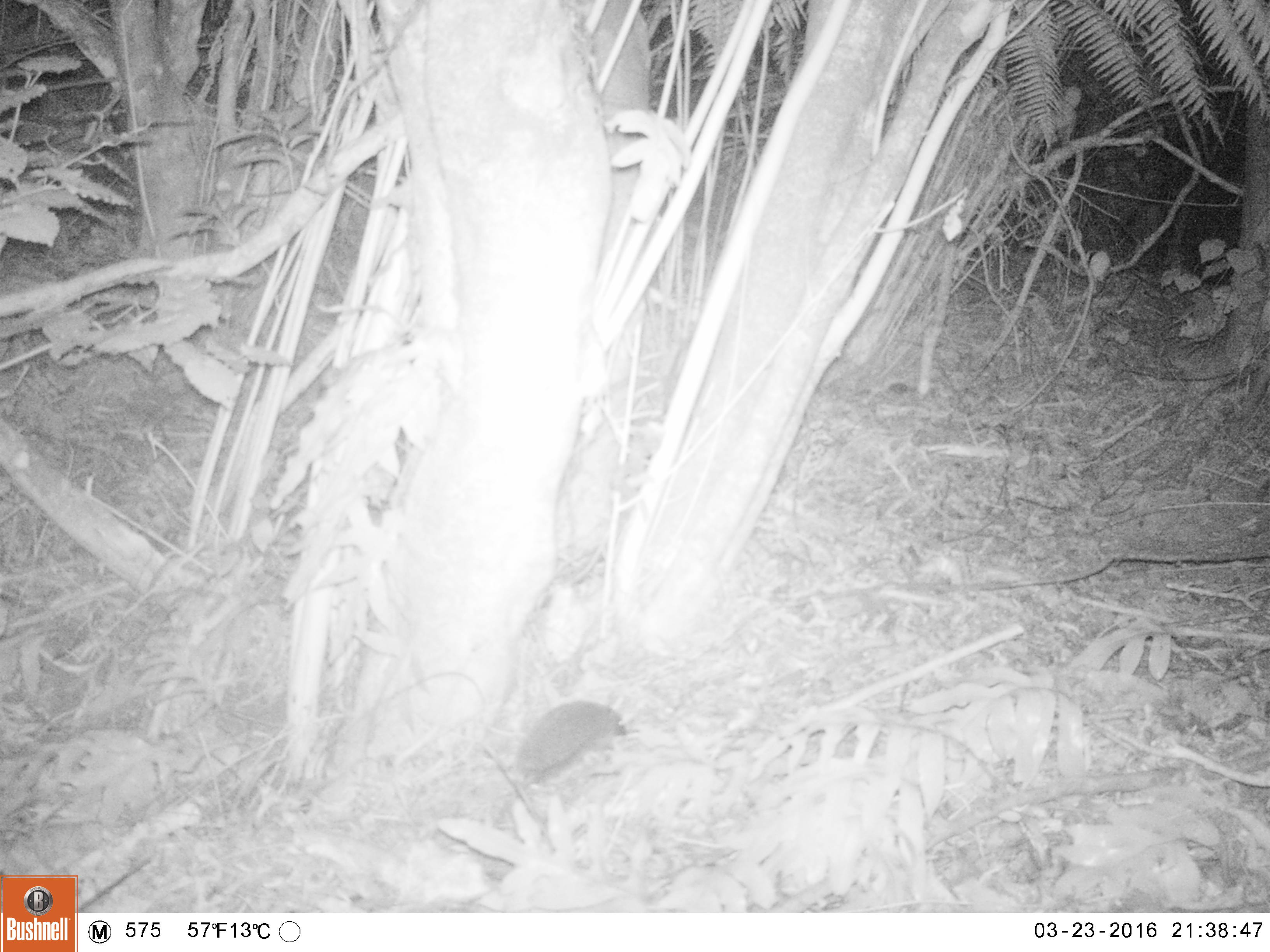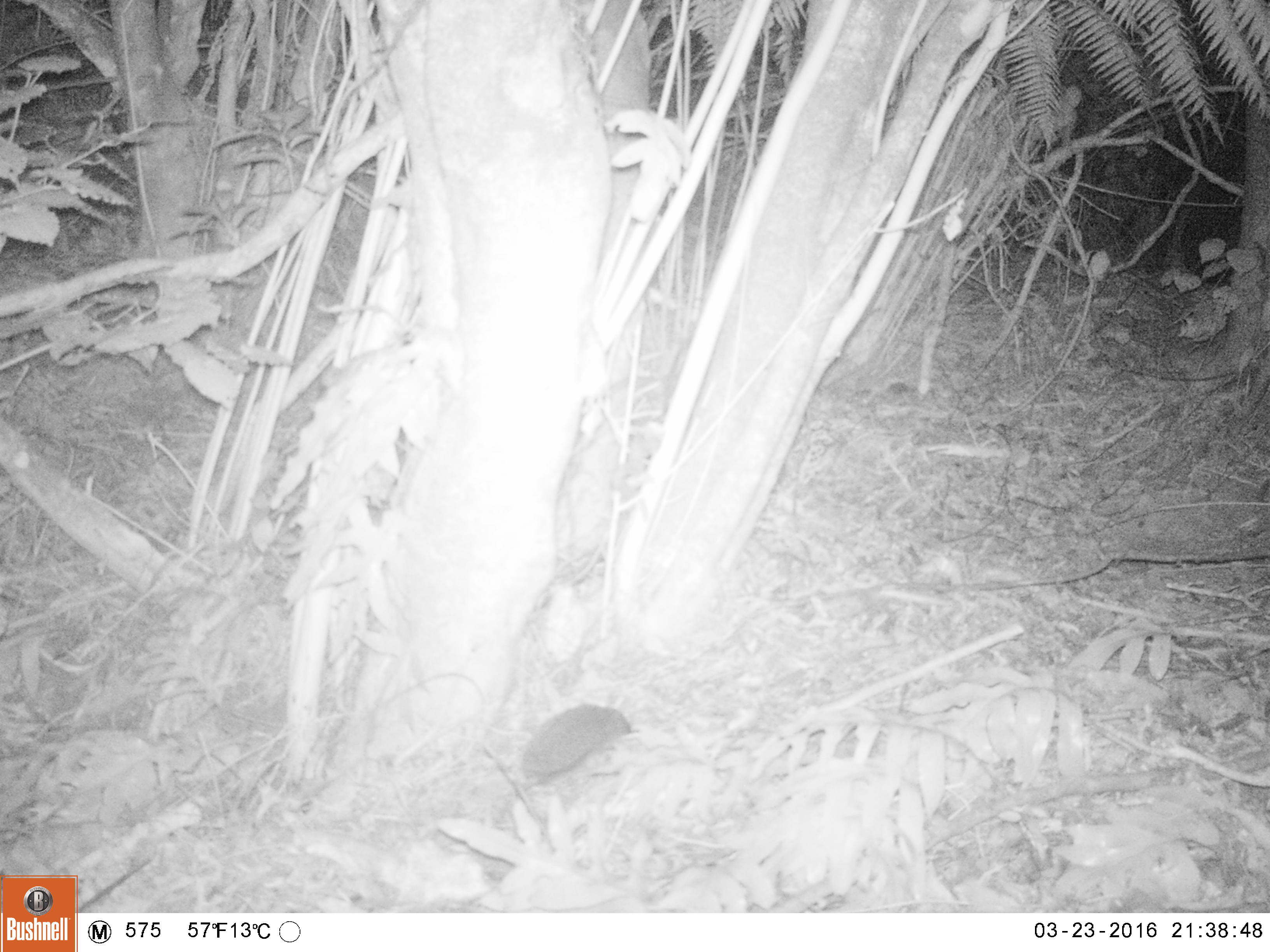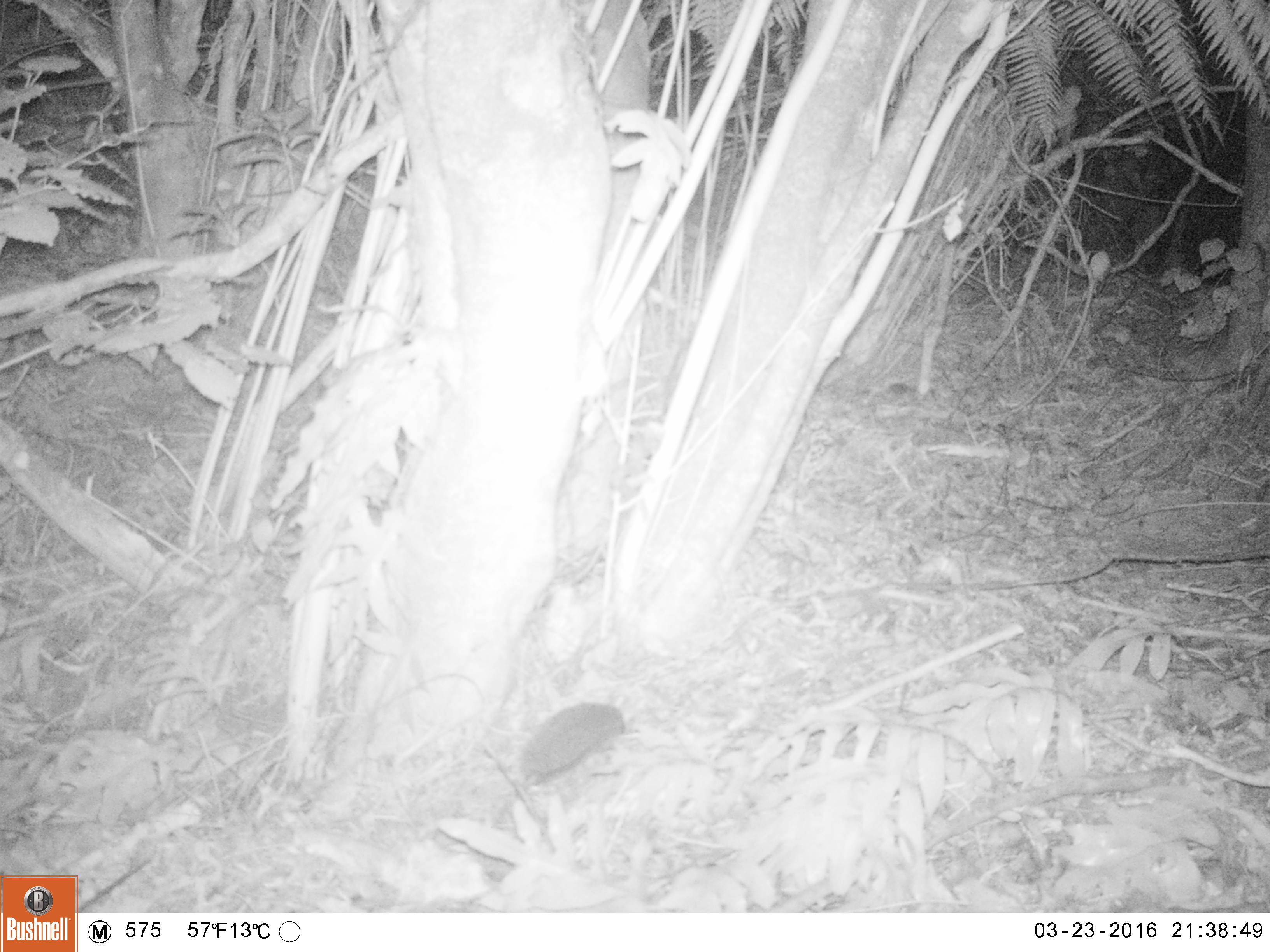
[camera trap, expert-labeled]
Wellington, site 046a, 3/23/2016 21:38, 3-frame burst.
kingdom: Animalia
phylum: Chordata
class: Mammalia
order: Eulipotyphla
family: Erinaceidae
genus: Erinaceus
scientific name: Erinaceus europaeus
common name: hedgehog